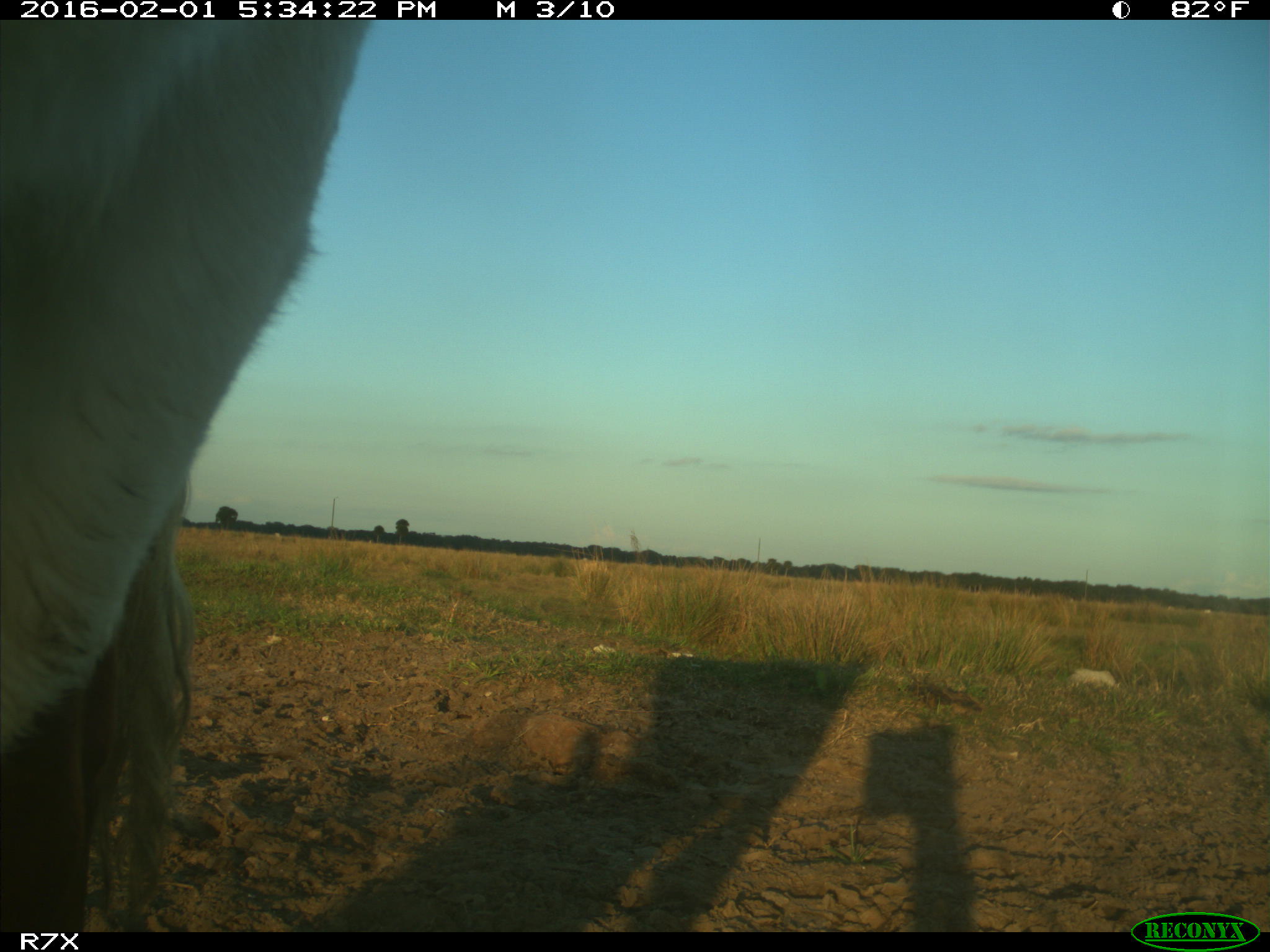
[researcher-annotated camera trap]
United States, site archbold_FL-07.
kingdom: Animalia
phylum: Chordata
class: Mammalia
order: Artiodactyla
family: Bovidae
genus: Bos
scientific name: Bos taurus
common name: domestic cow